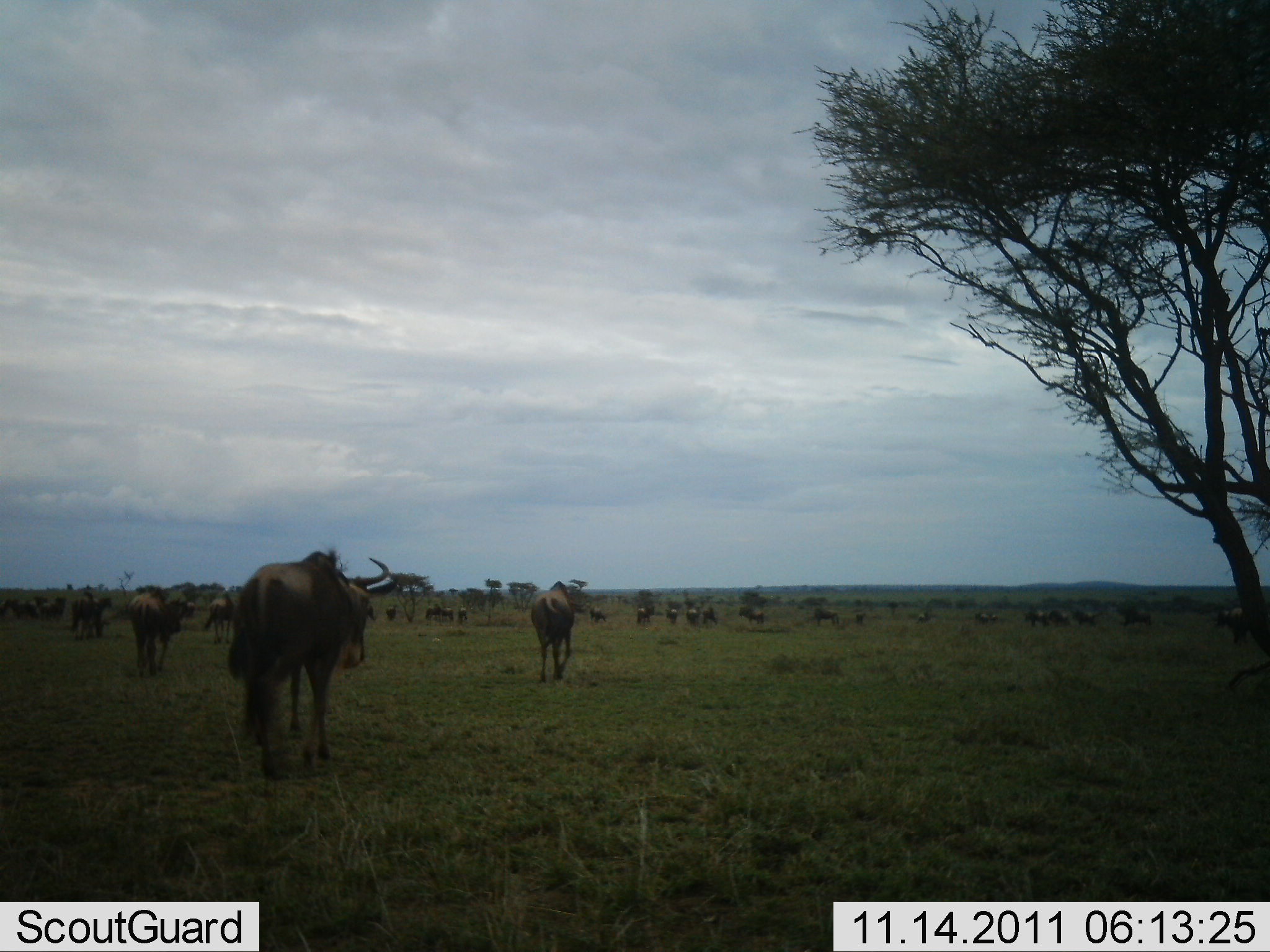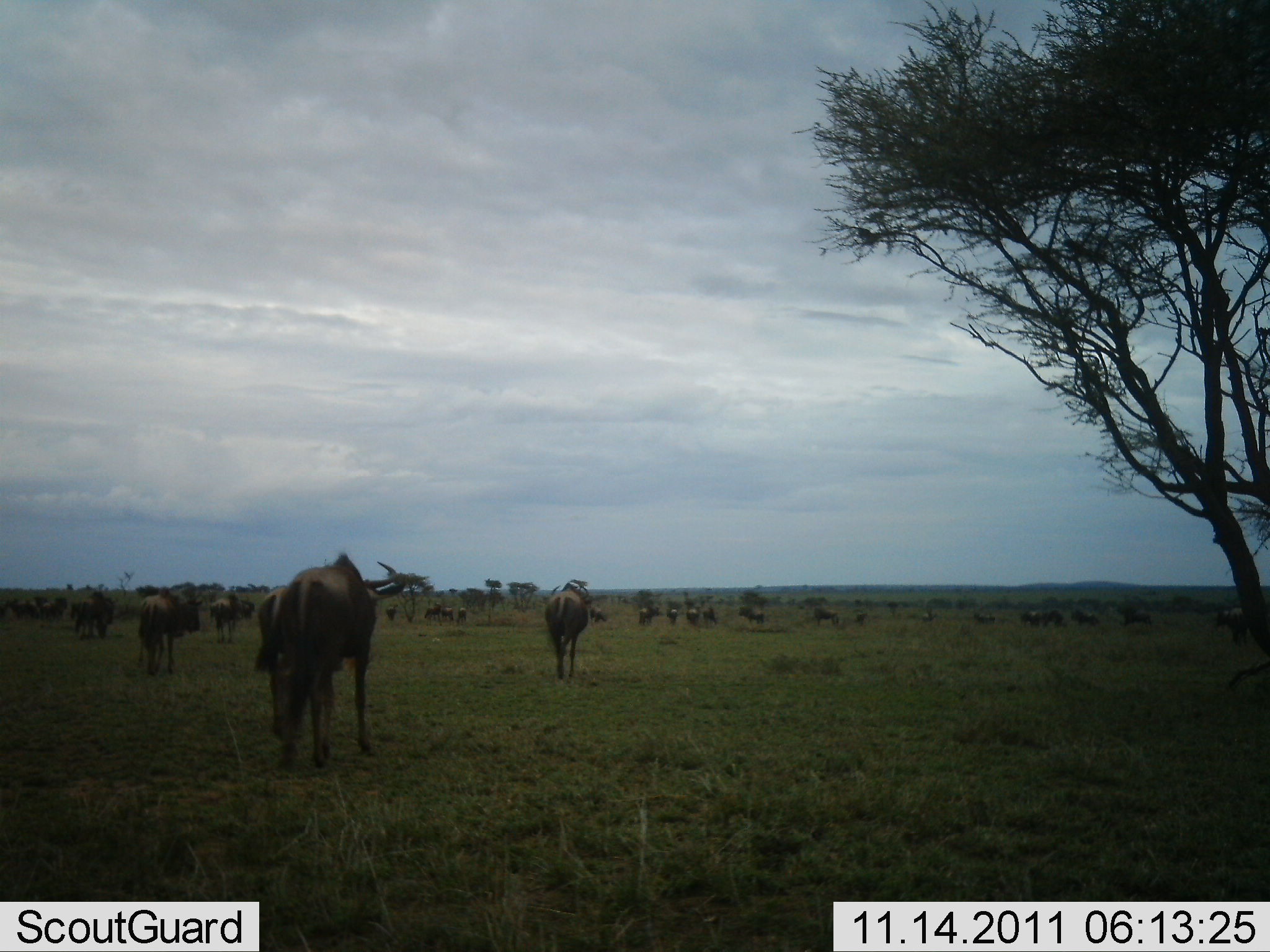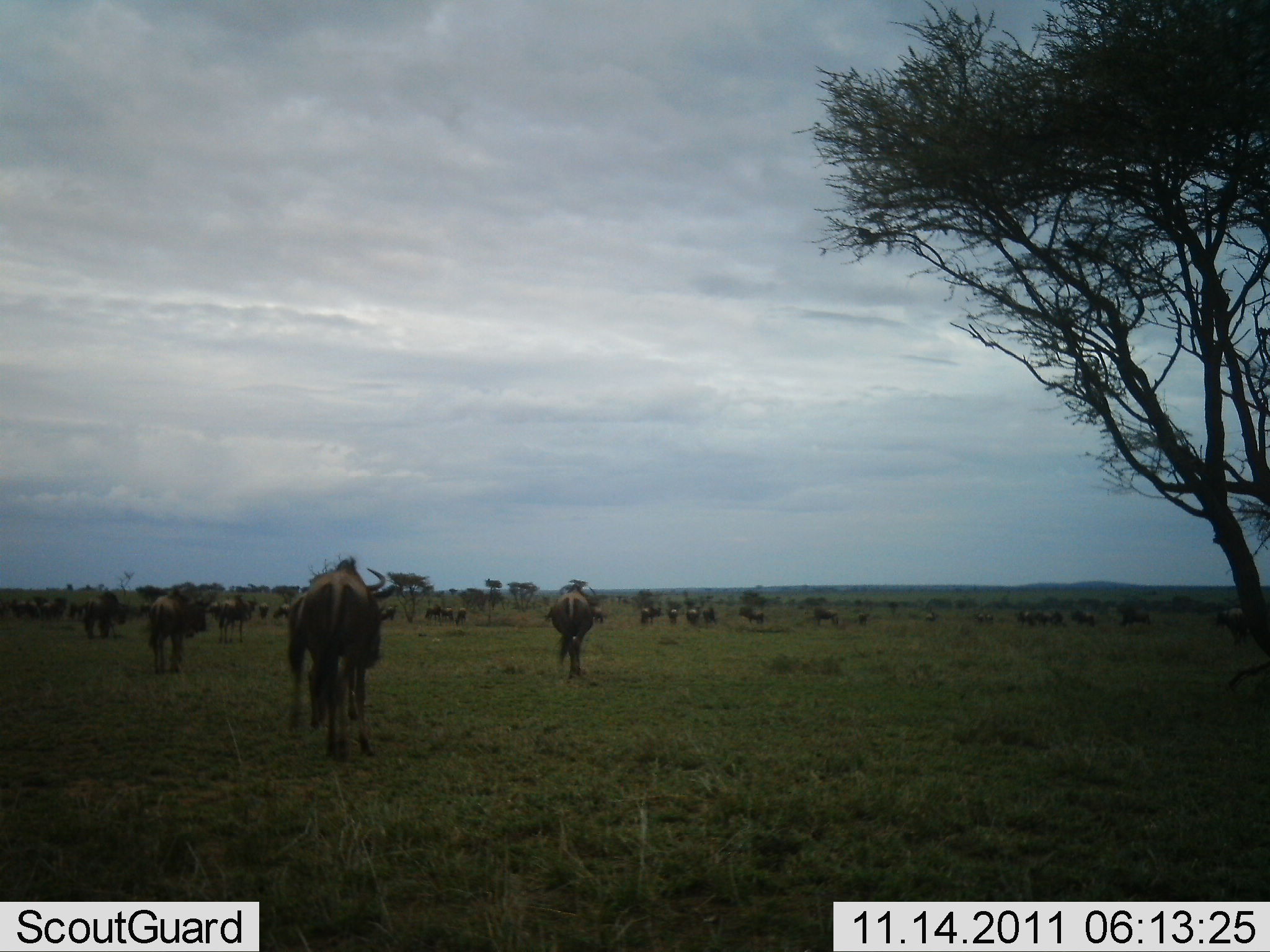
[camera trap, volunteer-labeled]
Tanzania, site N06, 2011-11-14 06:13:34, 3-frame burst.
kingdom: Animalia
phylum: Chordata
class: Mammalia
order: Artiodactyla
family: Bovidae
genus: Connochaetes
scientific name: Connochaetes taurinus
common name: blue wildebeest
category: wildebeest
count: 11-50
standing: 24%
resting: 0%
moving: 94%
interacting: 0%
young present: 6%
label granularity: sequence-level